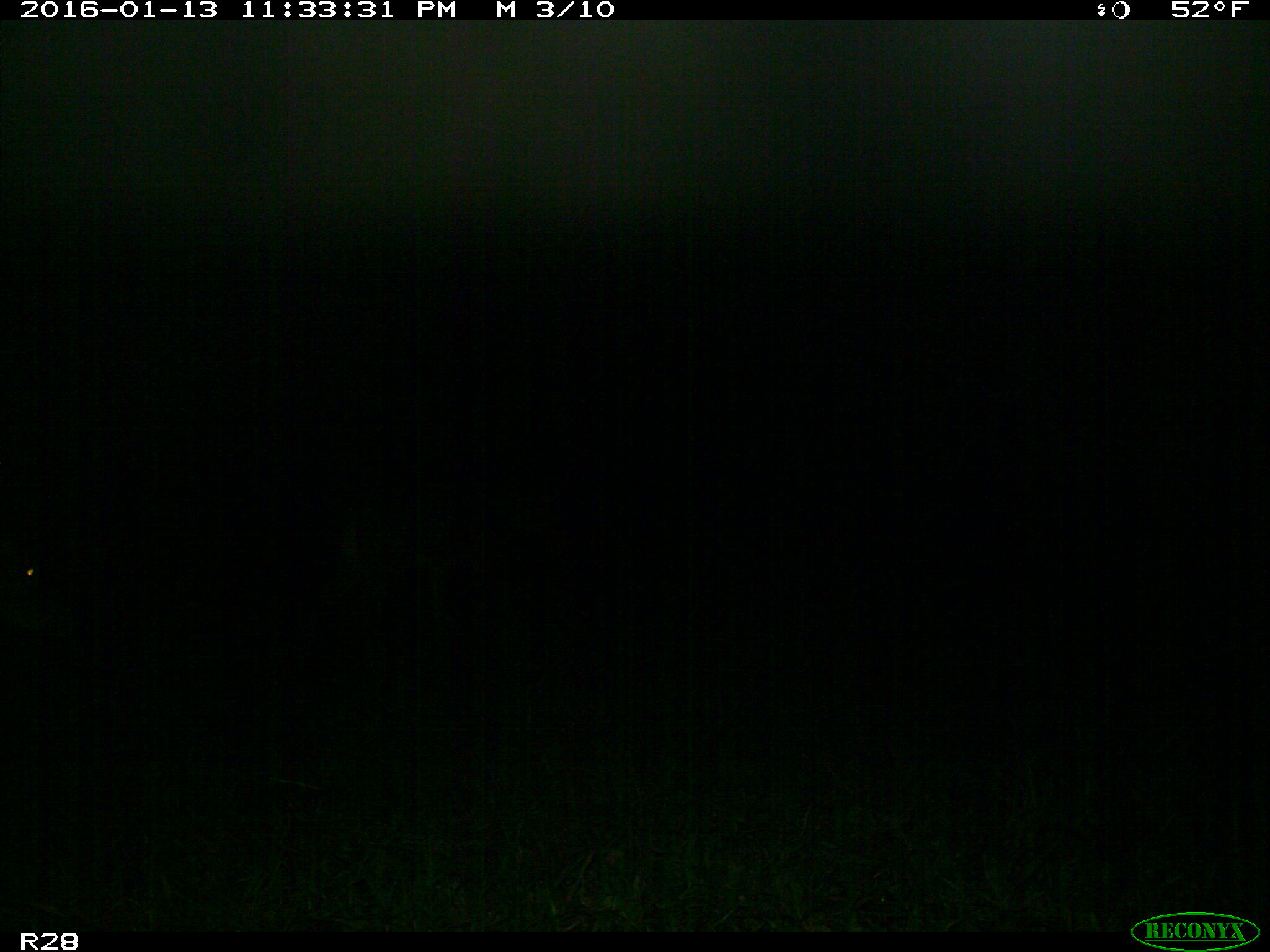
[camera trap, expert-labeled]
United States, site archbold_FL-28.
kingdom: Animalia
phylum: Chordata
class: Mammalia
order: Artiodactyla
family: Cervidae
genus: Odocoileus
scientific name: Odocoileus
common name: deer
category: unidentified deer